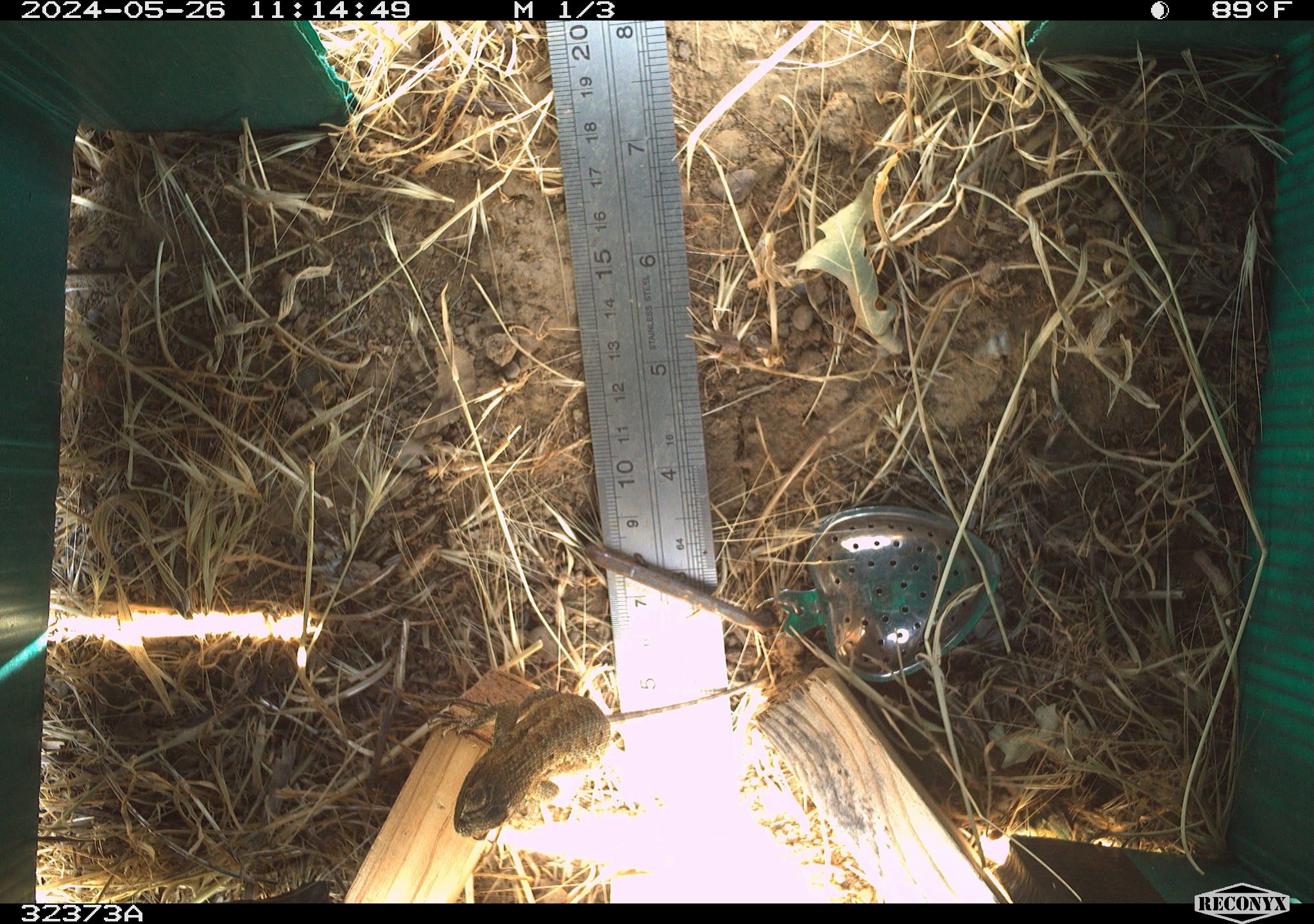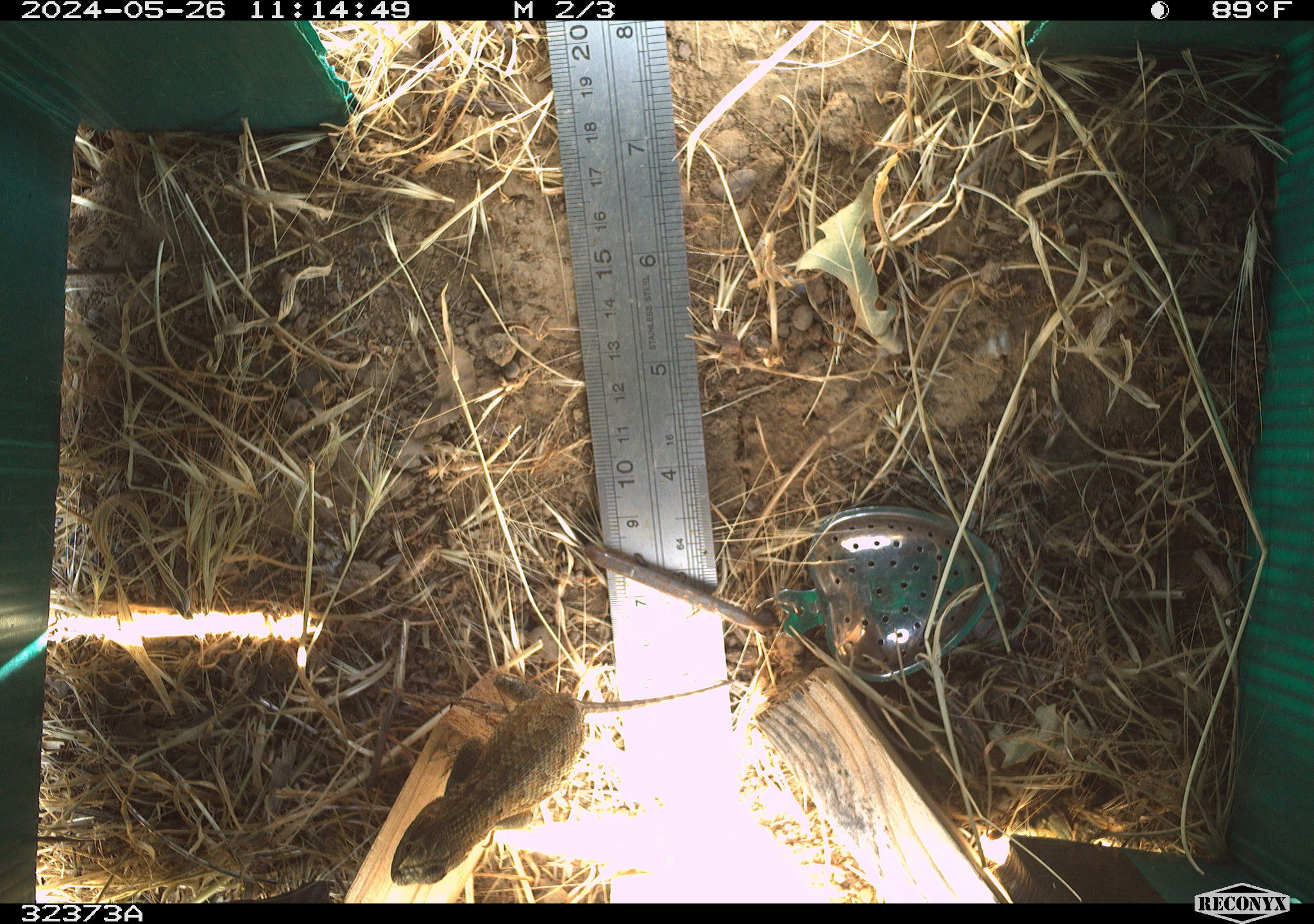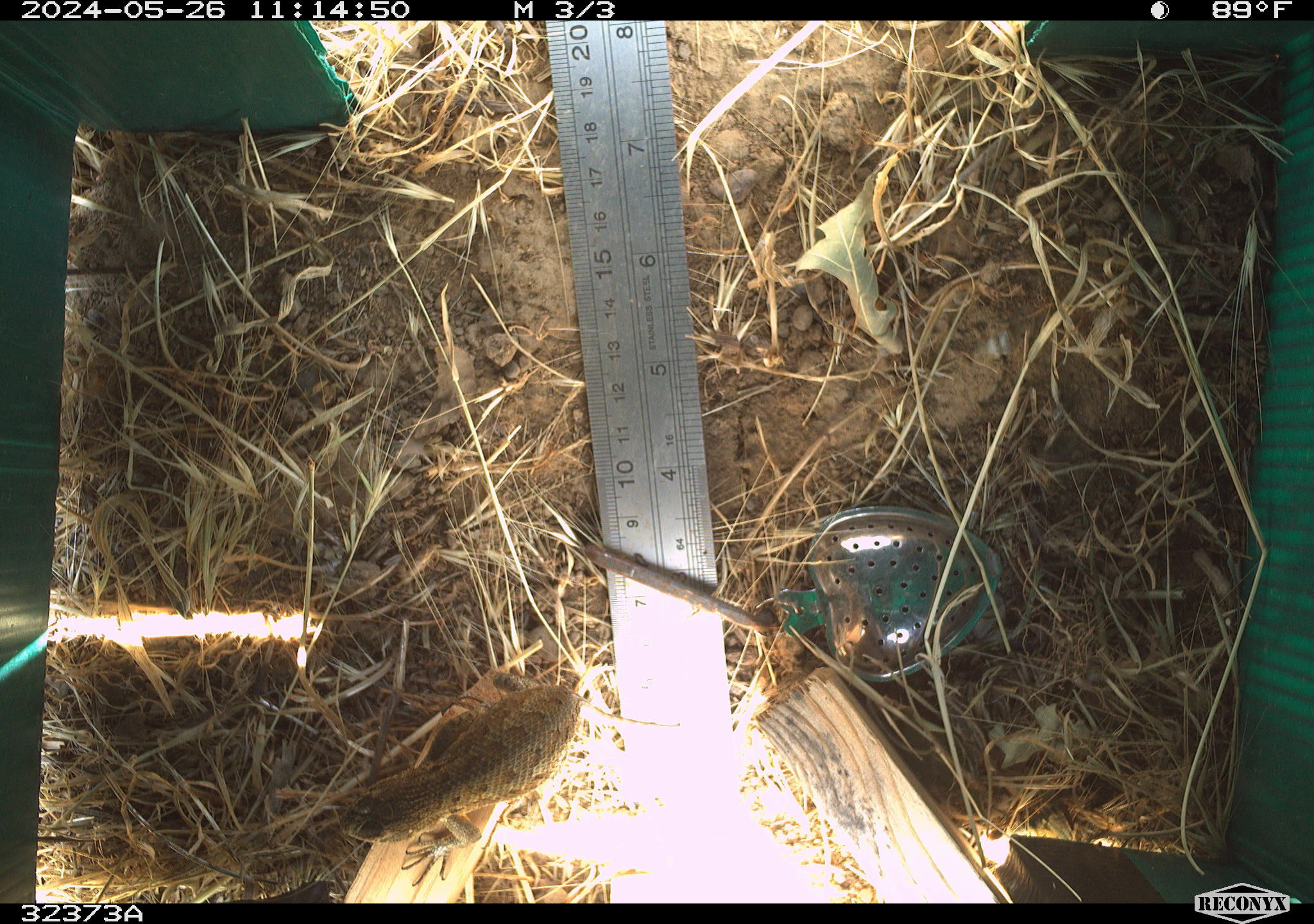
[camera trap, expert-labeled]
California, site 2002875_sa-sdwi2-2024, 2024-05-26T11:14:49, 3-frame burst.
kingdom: Animalia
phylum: Chordata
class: Reptilia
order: Squamata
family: Phrynosomatidae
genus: Sceloporus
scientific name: Sceloporus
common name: spiny lizards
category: sceloporus species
Sceloporus species (spiny lizards) (Sceloporus).